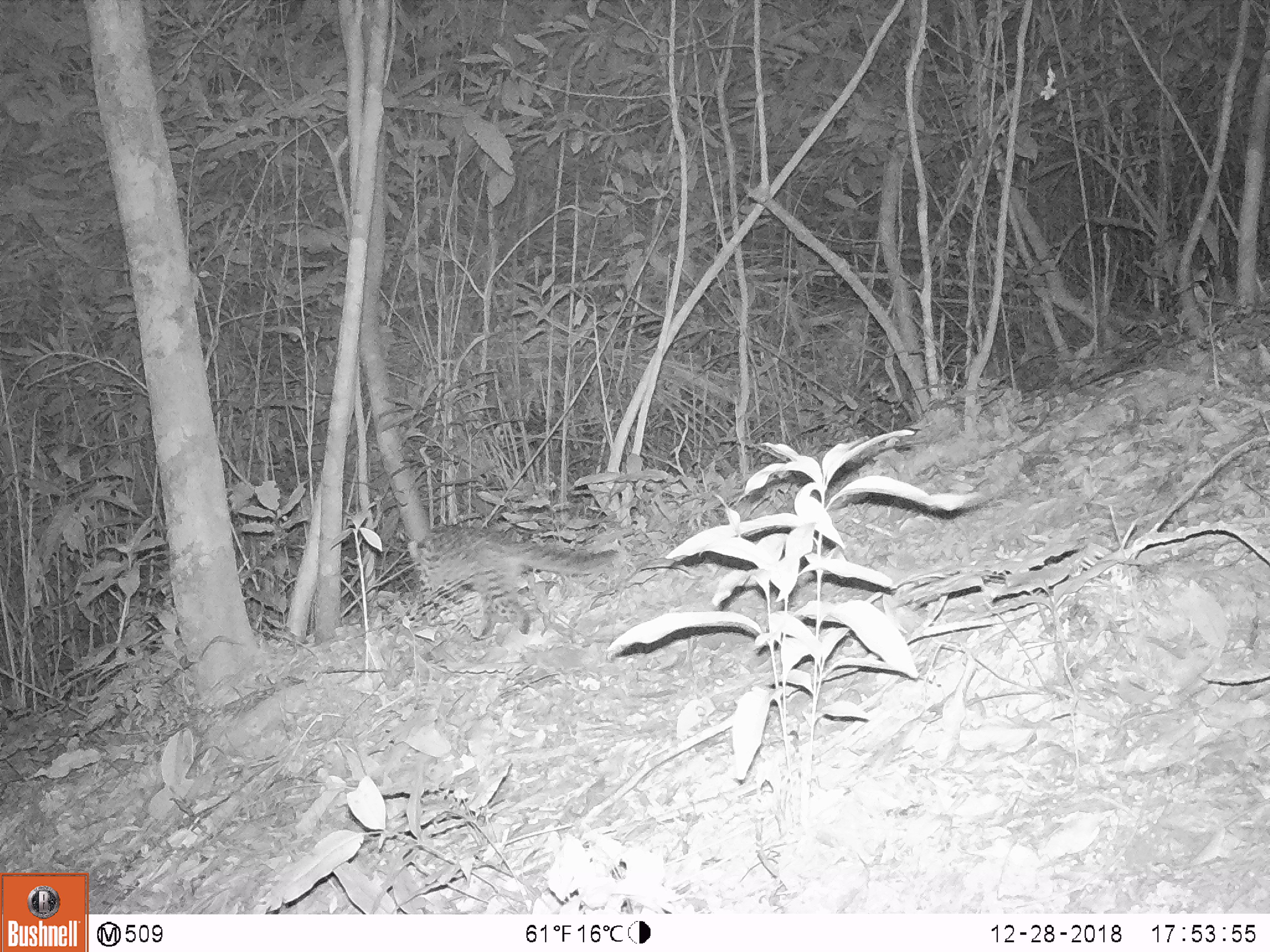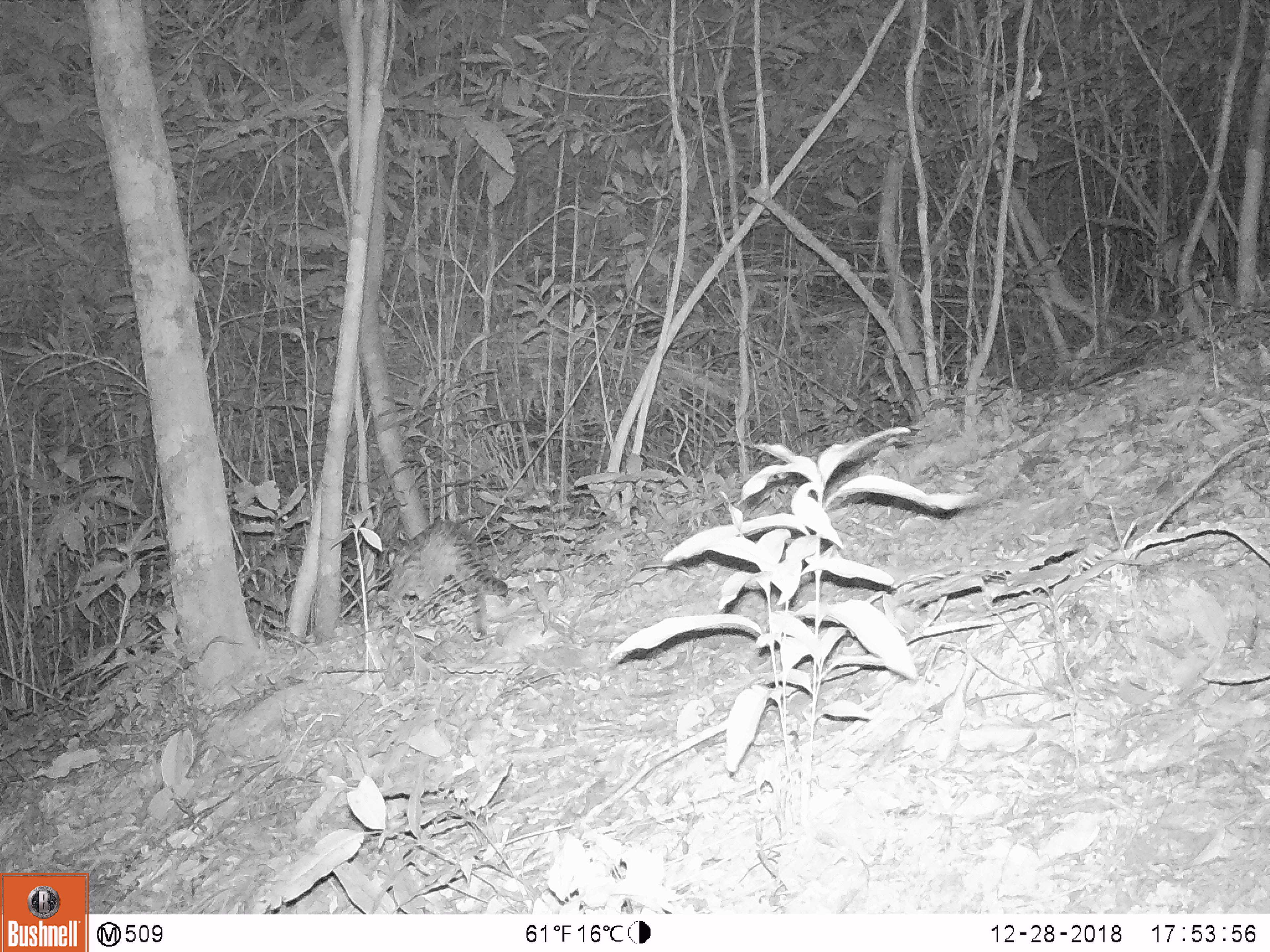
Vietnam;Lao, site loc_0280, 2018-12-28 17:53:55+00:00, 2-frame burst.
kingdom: Animalia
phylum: Chordata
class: Mammalia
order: Carnivora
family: Felidae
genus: Prionailurus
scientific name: Prionailurus bengalensis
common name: leopard cat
Leopard cat (Prionailurus bengalensis). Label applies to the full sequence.